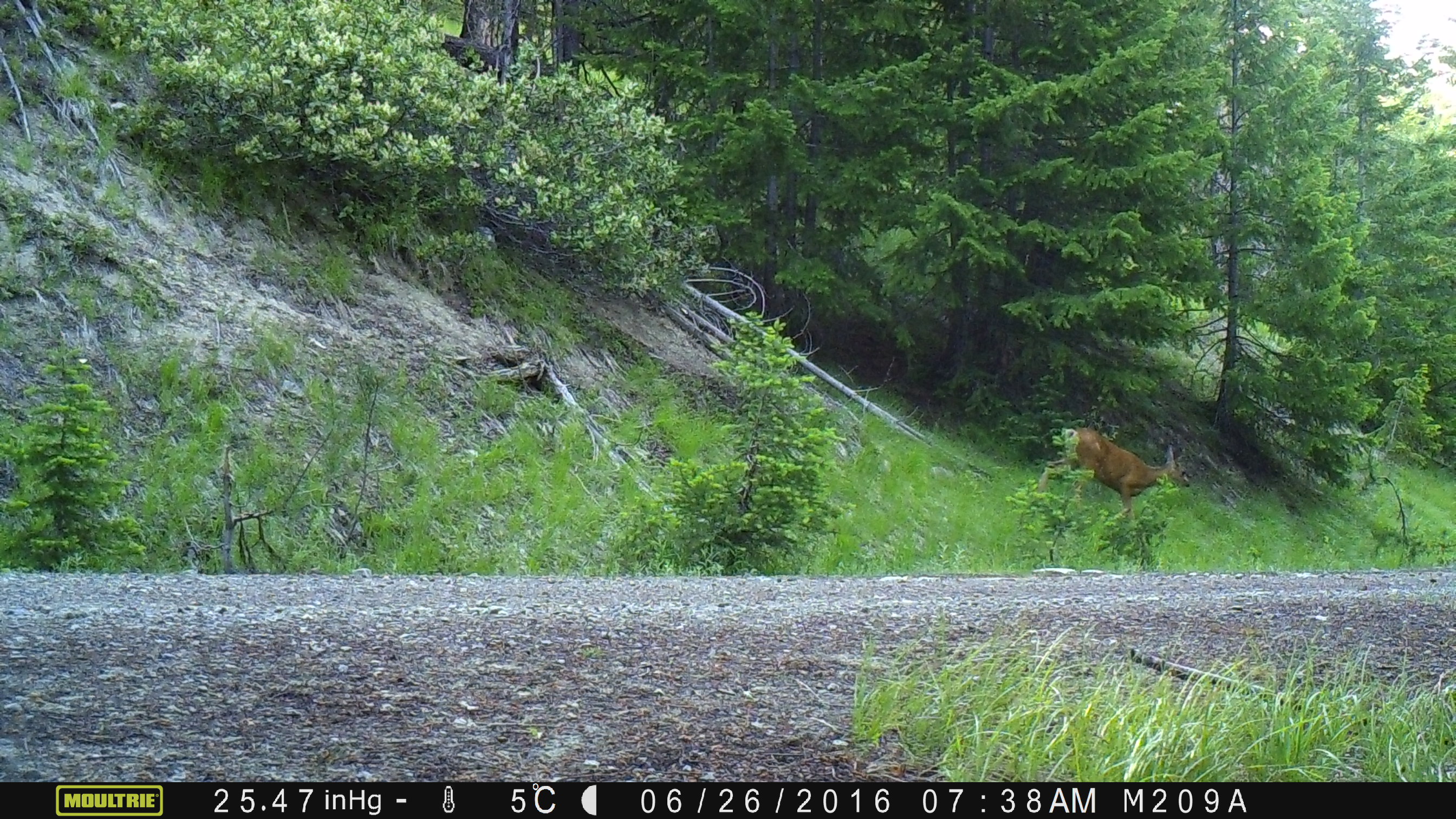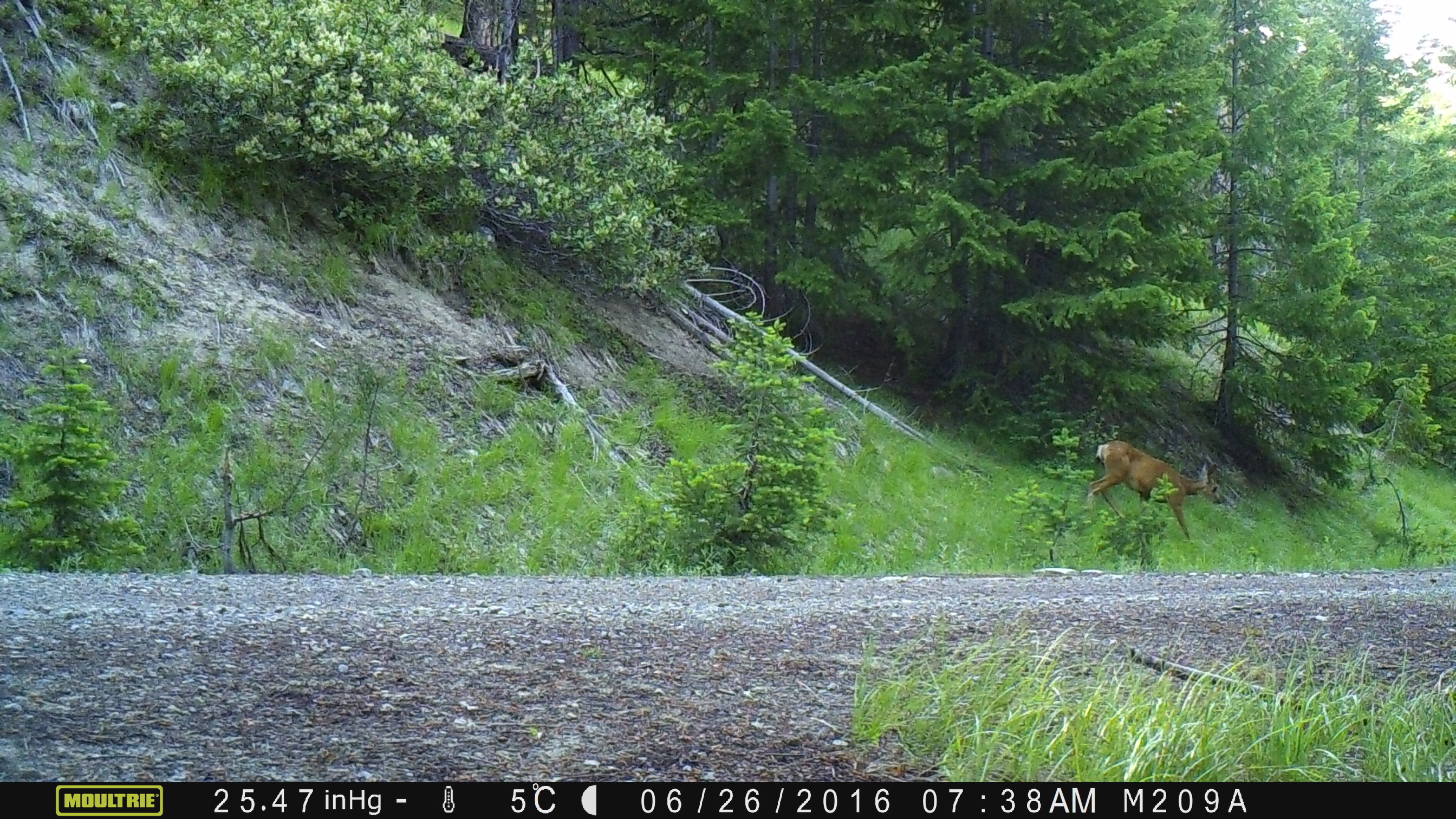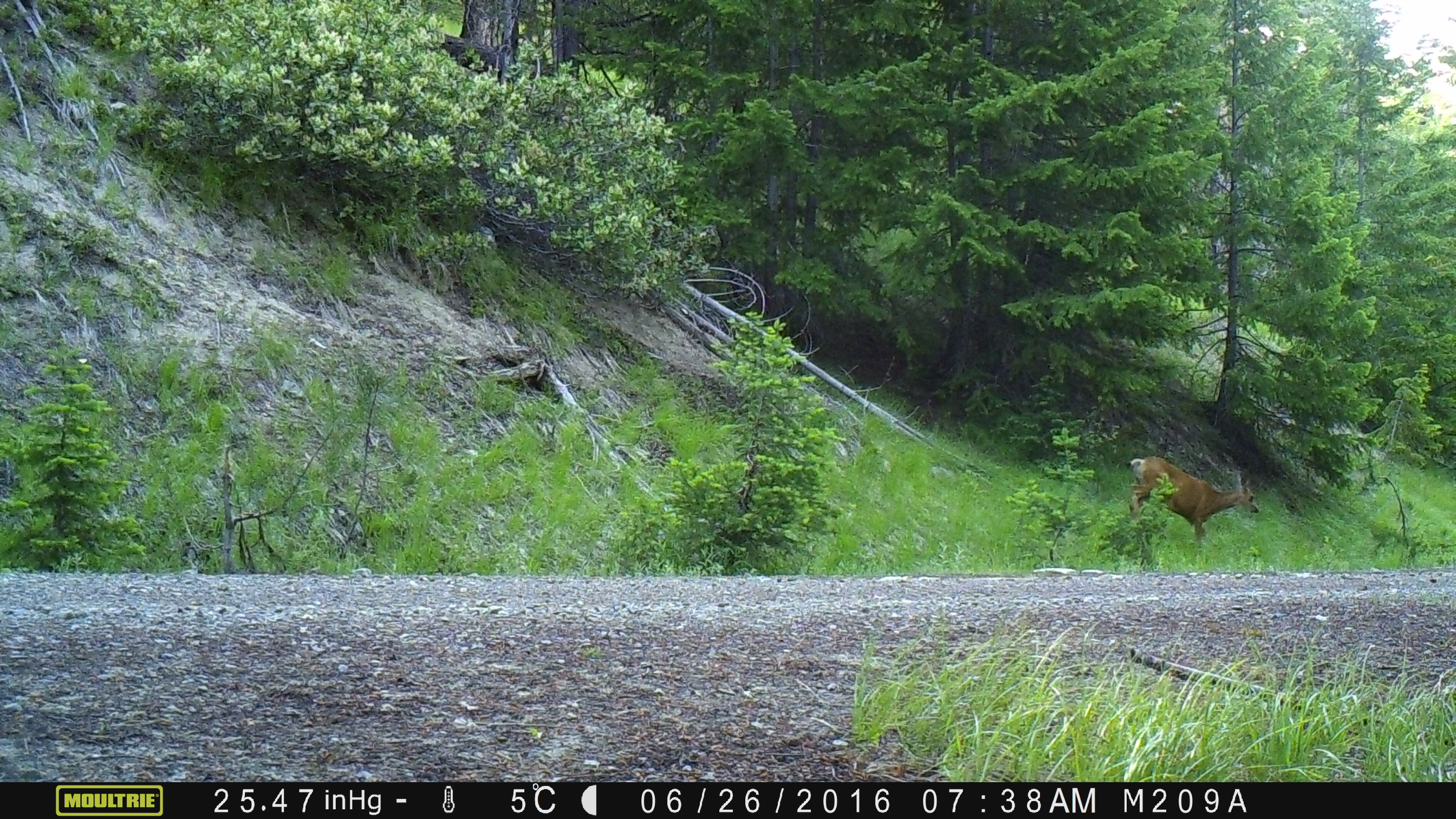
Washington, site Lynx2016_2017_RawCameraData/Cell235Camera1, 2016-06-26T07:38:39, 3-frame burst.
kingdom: Animalia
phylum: Chordata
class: Mammalia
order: Artiodactyla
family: Cervidae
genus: Odocoileus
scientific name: Odocoileus hemionus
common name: mule deer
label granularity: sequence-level